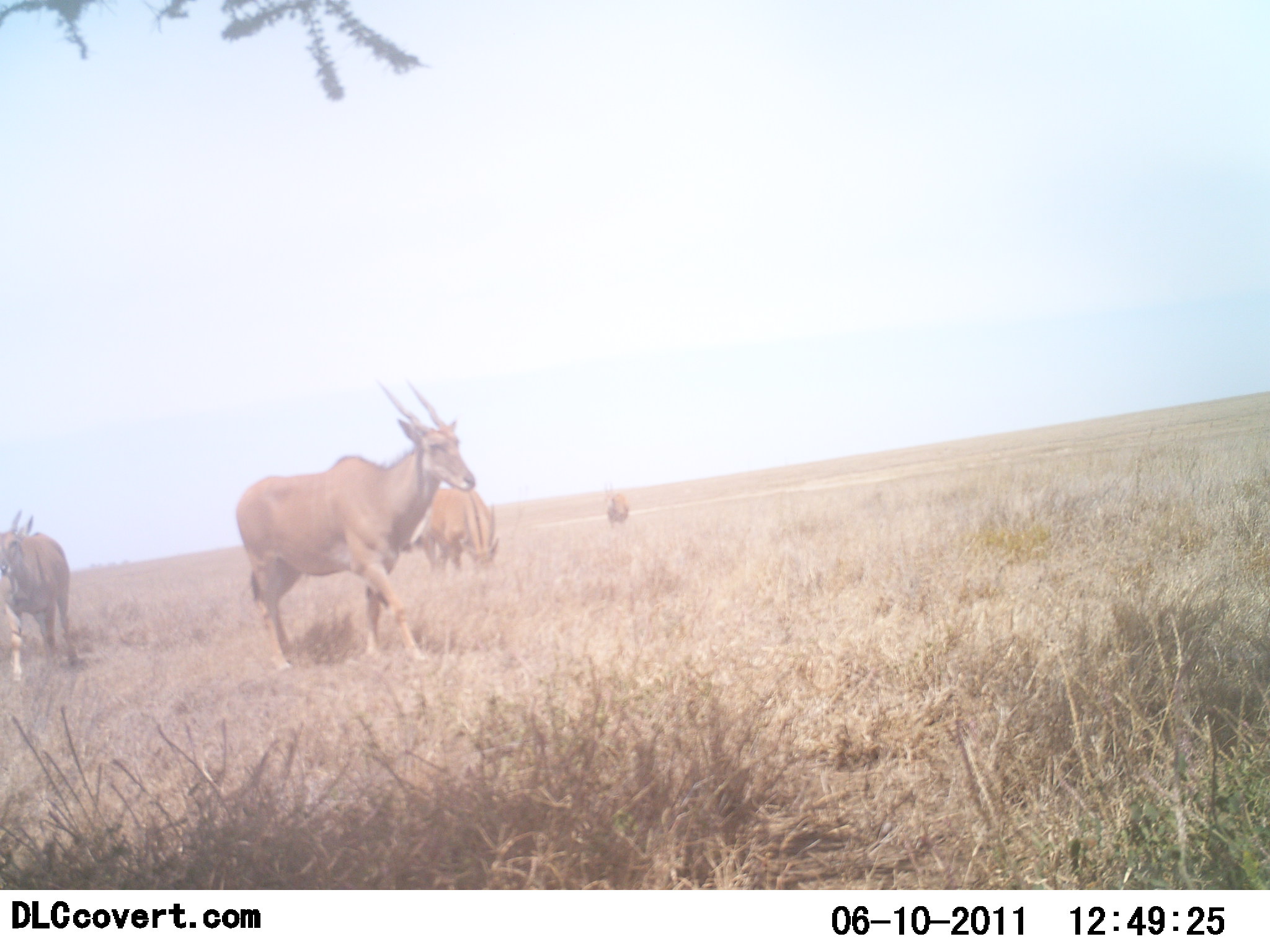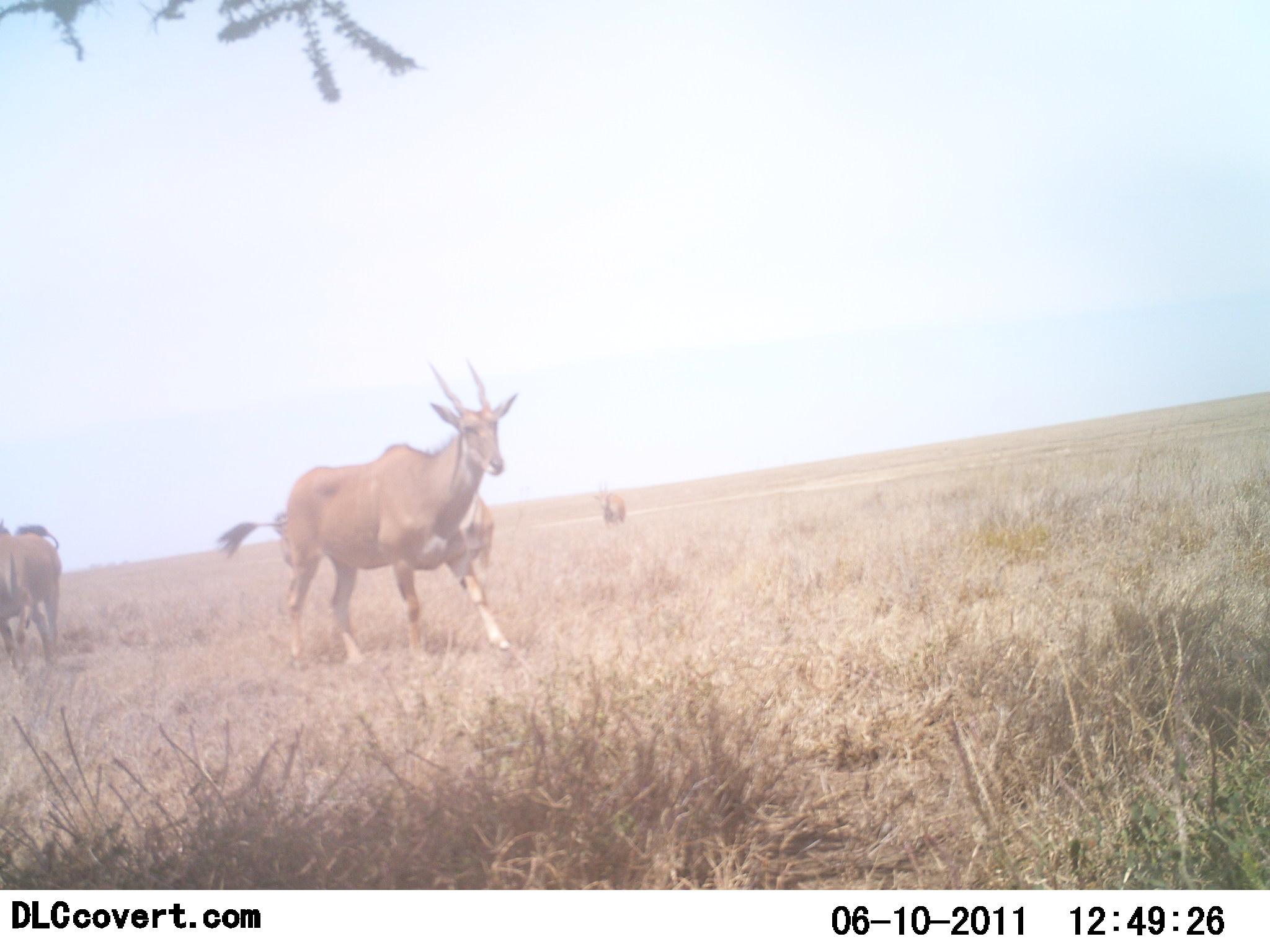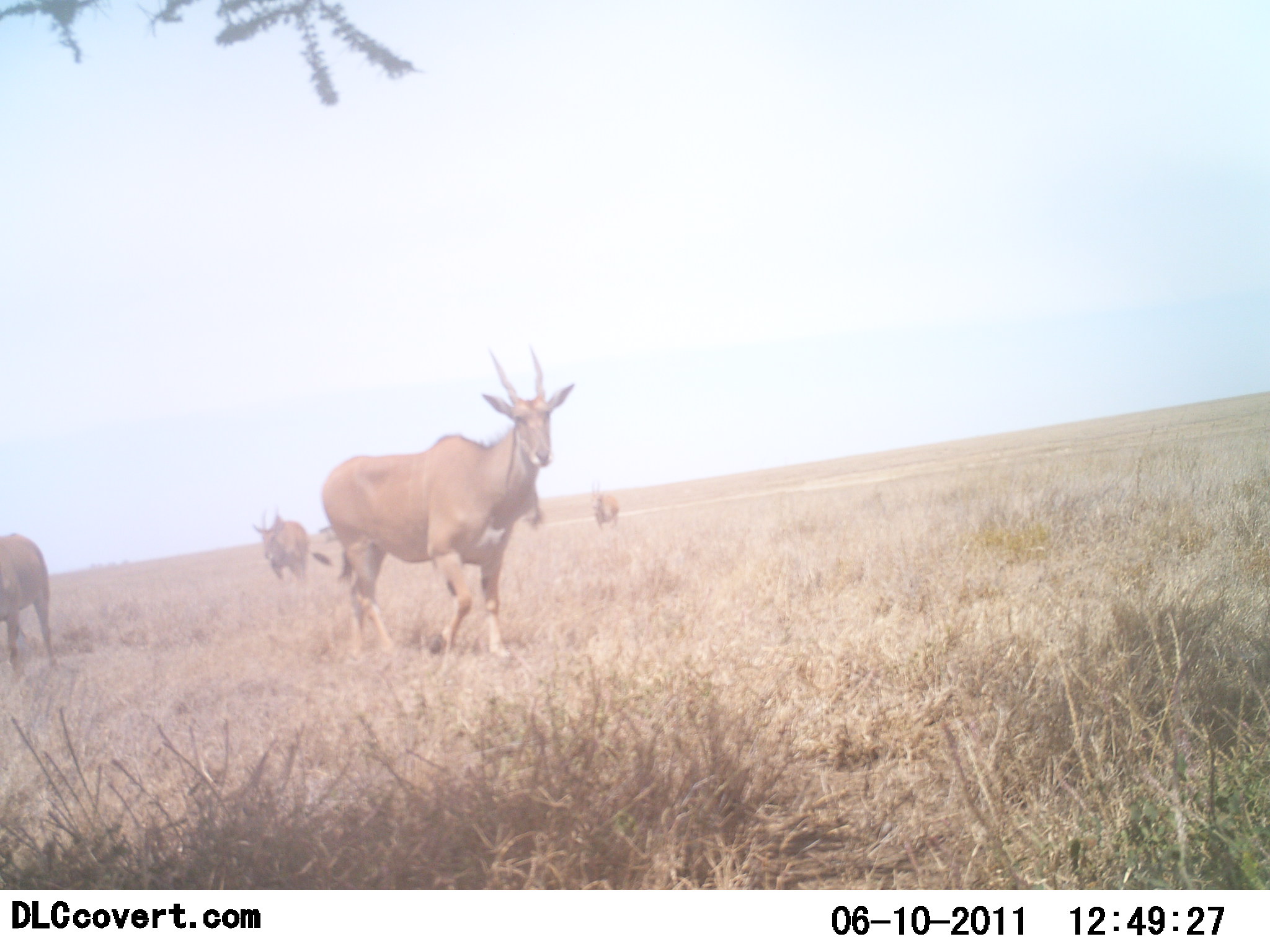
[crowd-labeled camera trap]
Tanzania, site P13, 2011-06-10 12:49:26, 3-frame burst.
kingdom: Animalia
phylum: Chordata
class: Mammalia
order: Artiodactyla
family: Bovidae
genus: Tragelaphus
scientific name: Tragelaphus oryx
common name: eland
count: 5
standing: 9%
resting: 0%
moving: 100%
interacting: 0%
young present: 0%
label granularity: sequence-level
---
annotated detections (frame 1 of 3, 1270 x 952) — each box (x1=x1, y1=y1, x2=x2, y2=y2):
animal: (x1=236, y1=377, x2=477, y2=673); (x1=1, y1=510, x2=77, y2=682); (x1=432, y1=487, x2=503, y2=576); (x1=405, y1=516, x2=436, y2=567); (x1=605, y1=491, x2=632, y2=532)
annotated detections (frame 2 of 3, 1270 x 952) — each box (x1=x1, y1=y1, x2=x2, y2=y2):
animal: (x1=217, y1=358, x2=522, y2=670); (x1=278, y1=496, x2=499, y2=594); (x1=0, y1=515, x2=63, y2=667); (x1=595, y1=492, x2=628, y2=528)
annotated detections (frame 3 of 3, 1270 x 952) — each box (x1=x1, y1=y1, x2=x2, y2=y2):
animal: (x1=307, y1=344, x2=577, y2=660); (x1=0, y1=535, x2=58, y2=672); (x1=252, y1=510, x2=333, y2=582); (x1=590, y1=482, x2=620, y2=535)